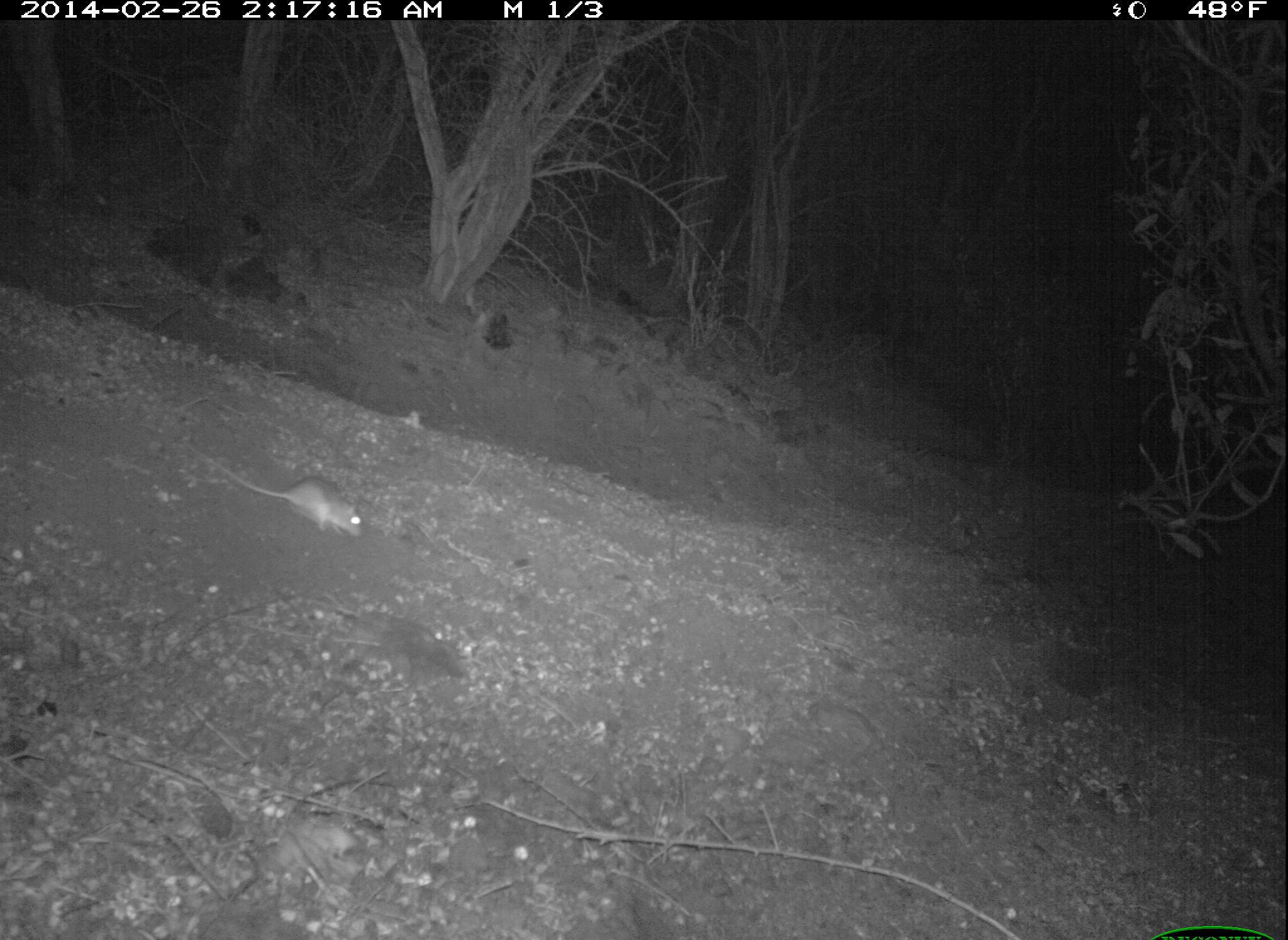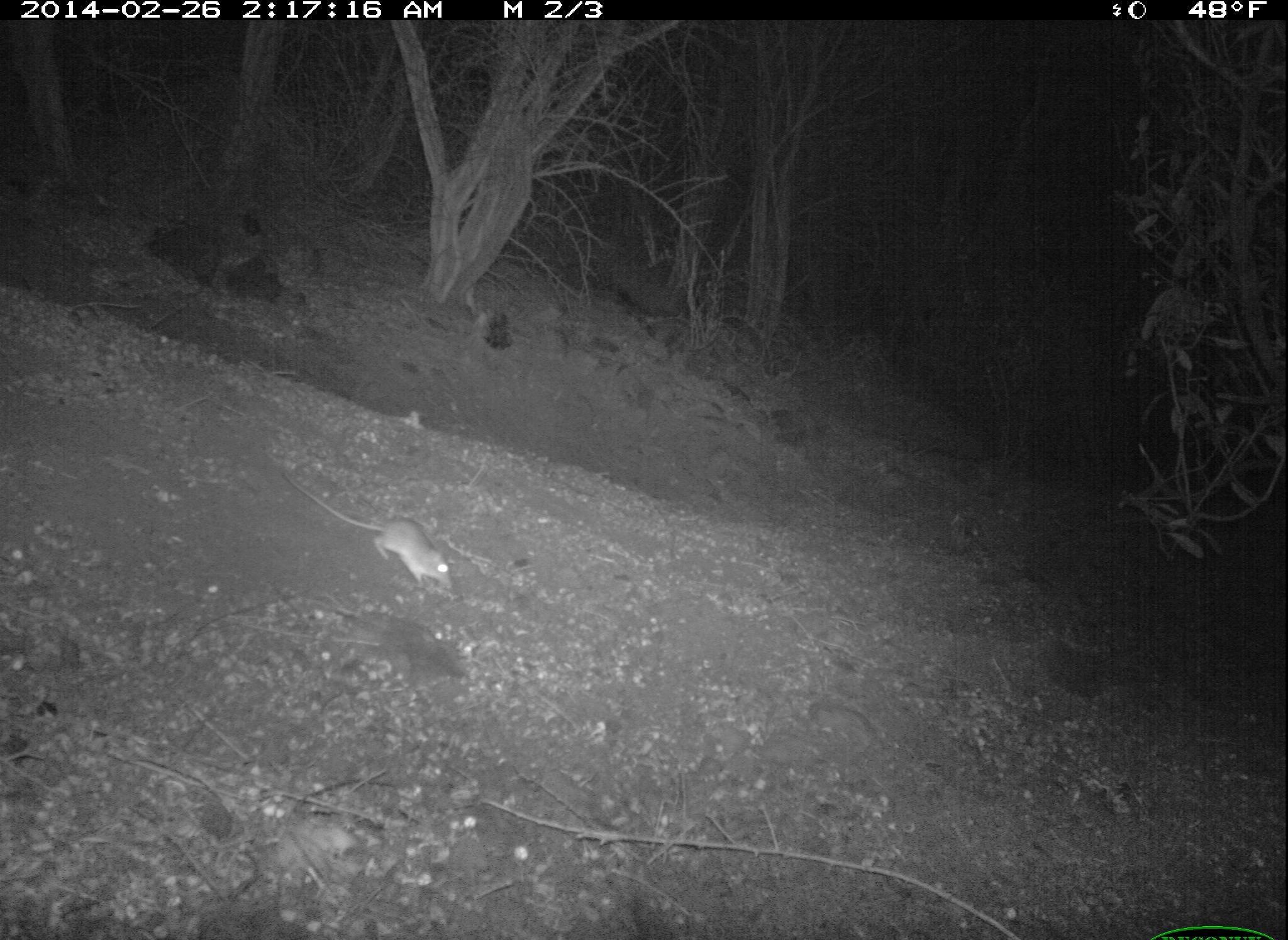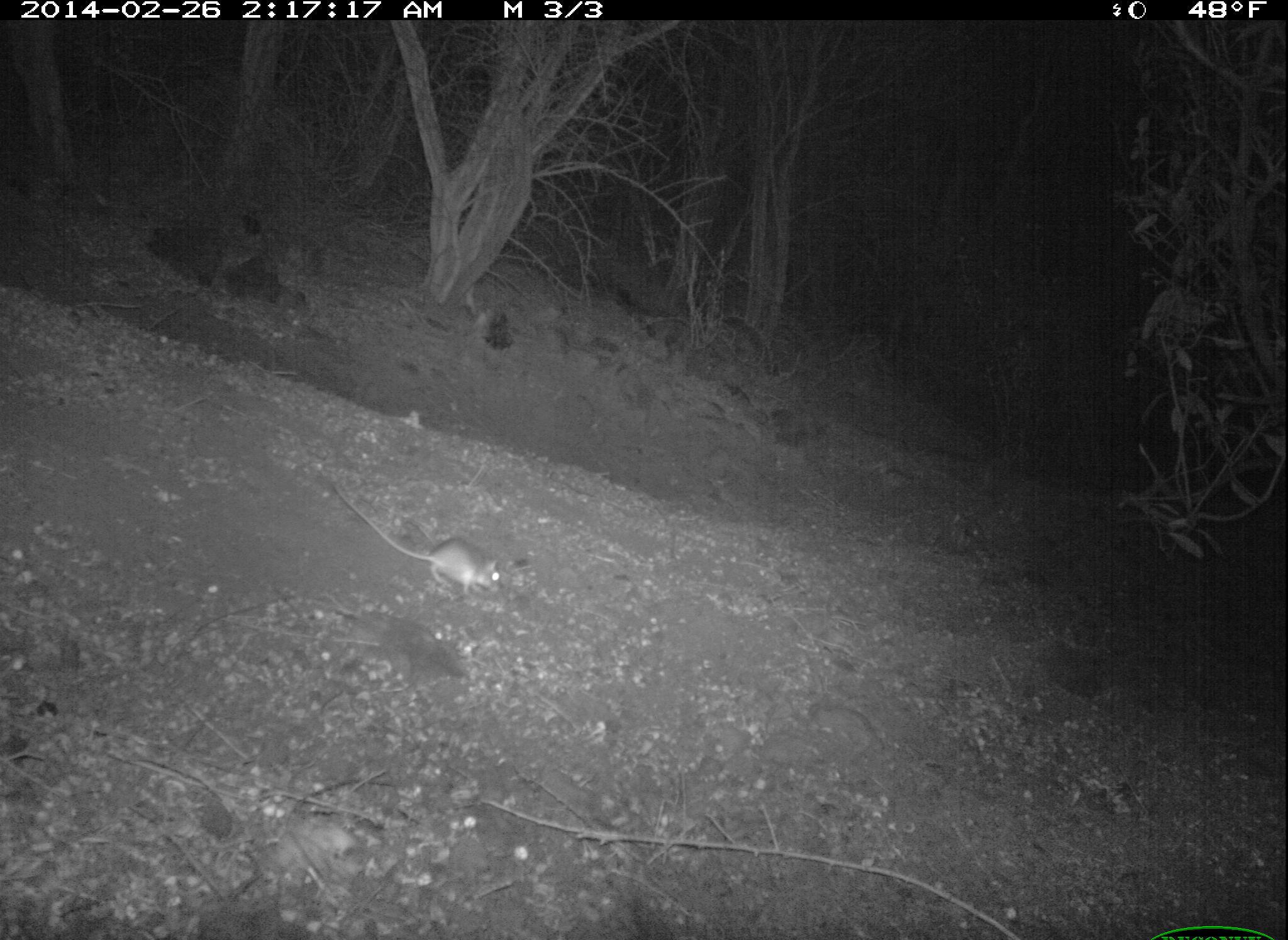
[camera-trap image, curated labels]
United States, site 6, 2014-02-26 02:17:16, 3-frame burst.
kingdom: Animalia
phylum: Chordata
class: Mammalia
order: Rodentia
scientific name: Rodentia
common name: rodent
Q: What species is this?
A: Rodent (Rodentia).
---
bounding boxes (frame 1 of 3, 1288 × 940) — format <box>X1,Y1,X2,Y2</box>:
rodent: <box>176,435,364,541</box>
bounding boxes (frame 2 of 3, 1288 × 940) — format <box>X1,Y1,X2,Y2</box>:
rodent: <box>280,470,455,592</box>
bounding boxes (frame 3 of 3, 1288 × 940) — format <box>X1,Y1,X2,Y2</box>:
rodent: <box>328,478,503,599</box>